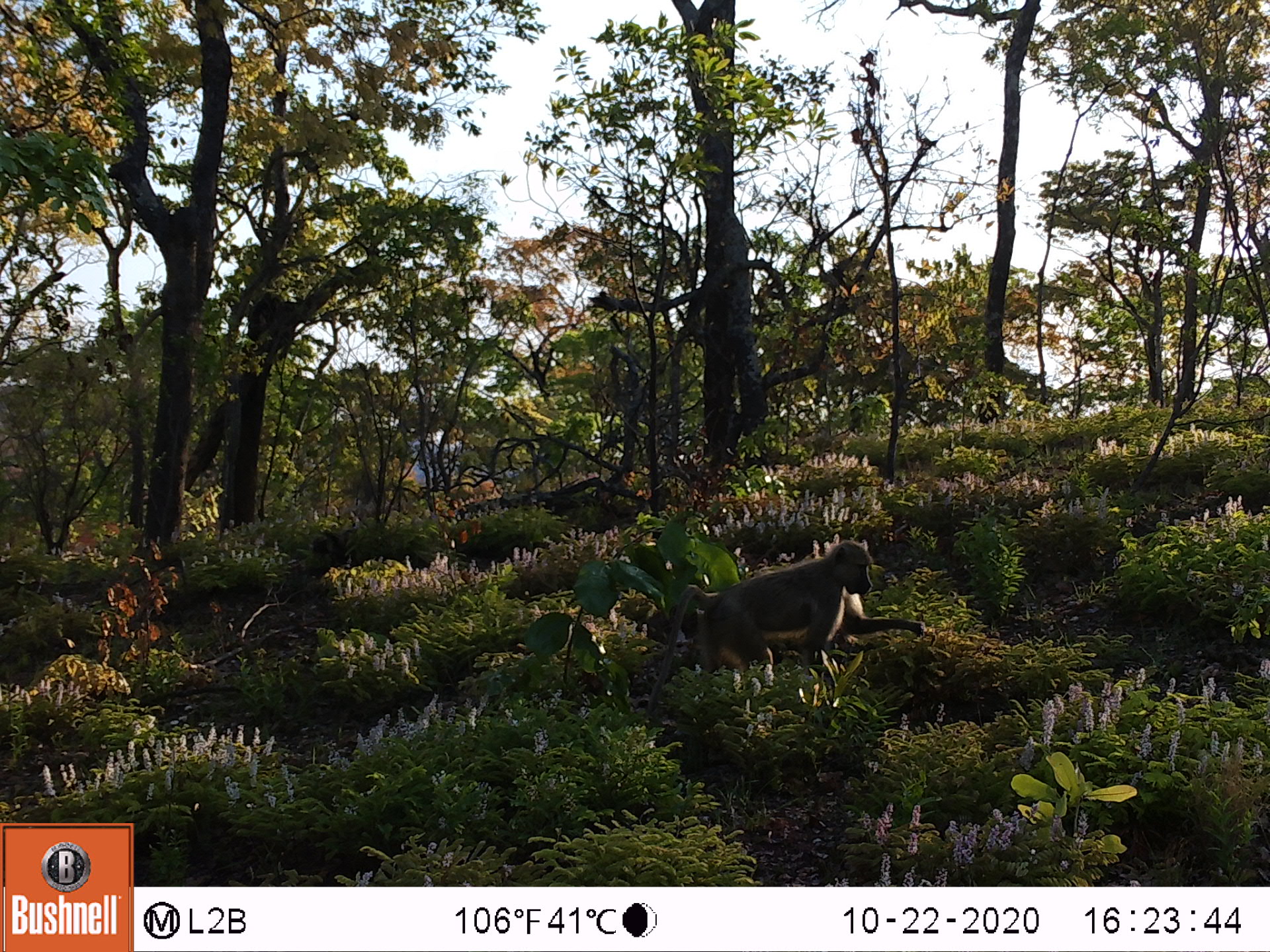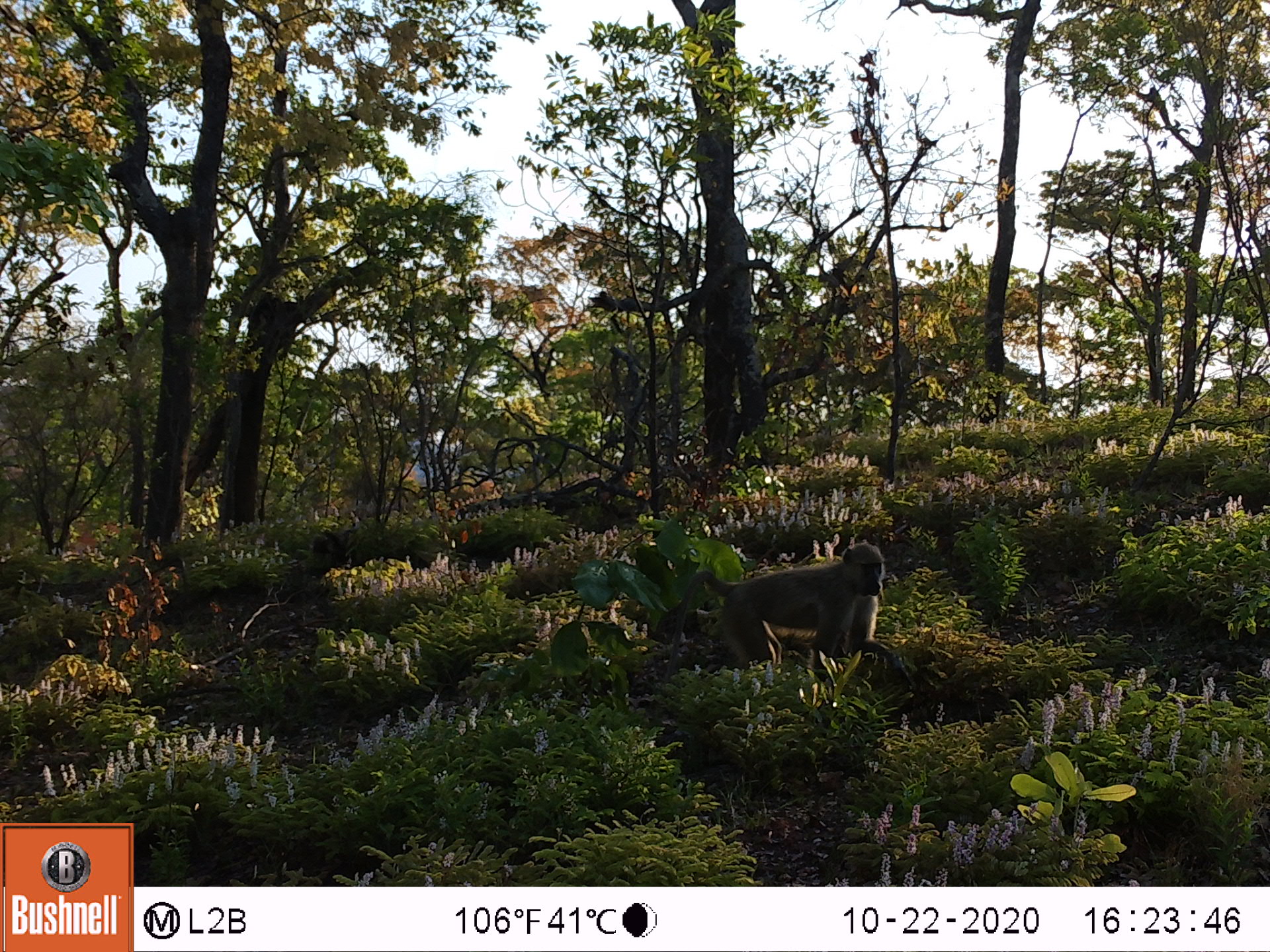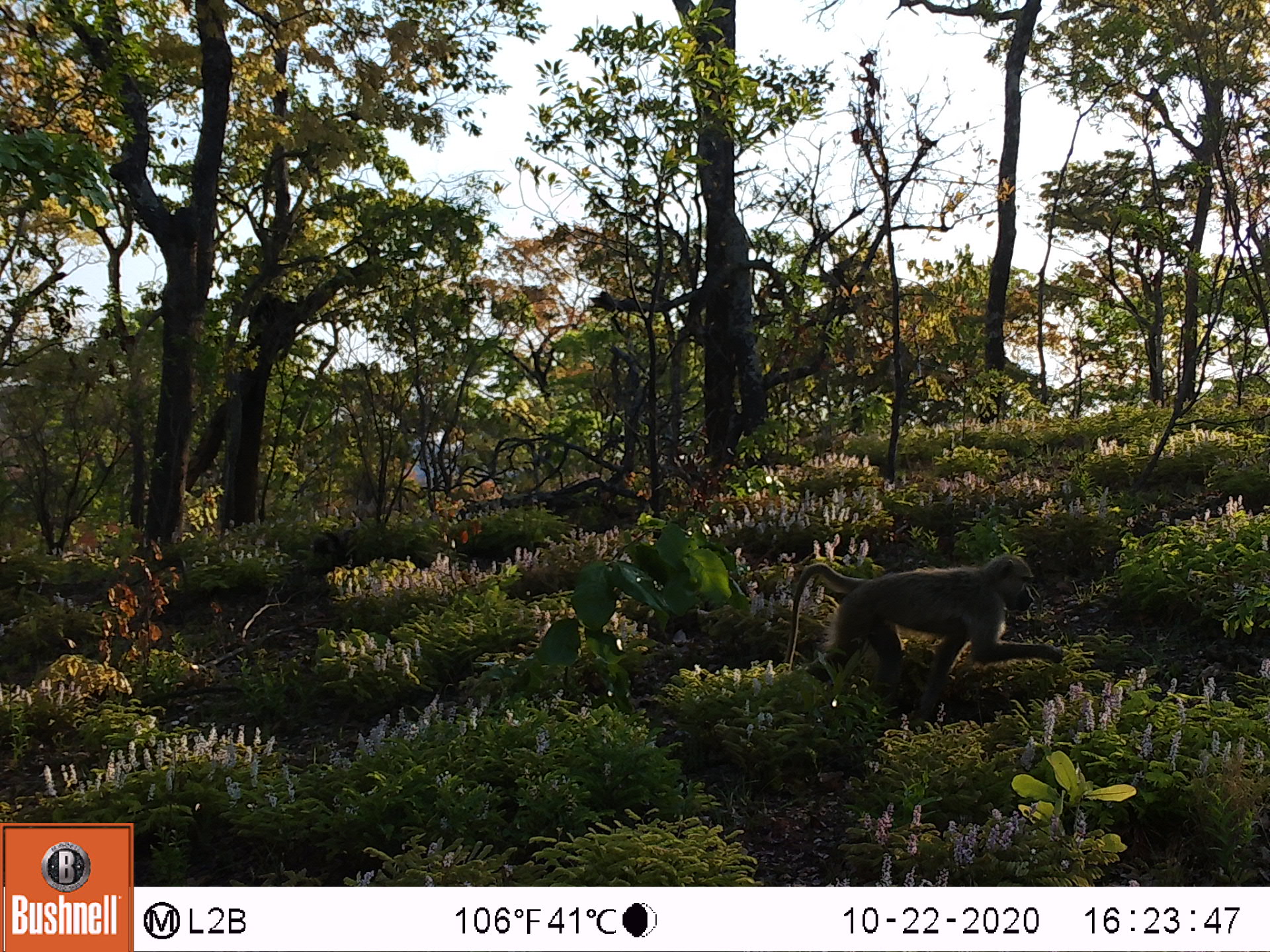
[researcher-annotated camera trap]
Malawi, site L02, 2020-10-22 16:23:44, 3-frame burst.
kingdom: Animalia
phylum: Chordata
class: Mammalia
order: Primates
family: Cercopithecidae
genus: Papio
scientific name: Papio cynocephalus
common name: yellow baboon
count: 1